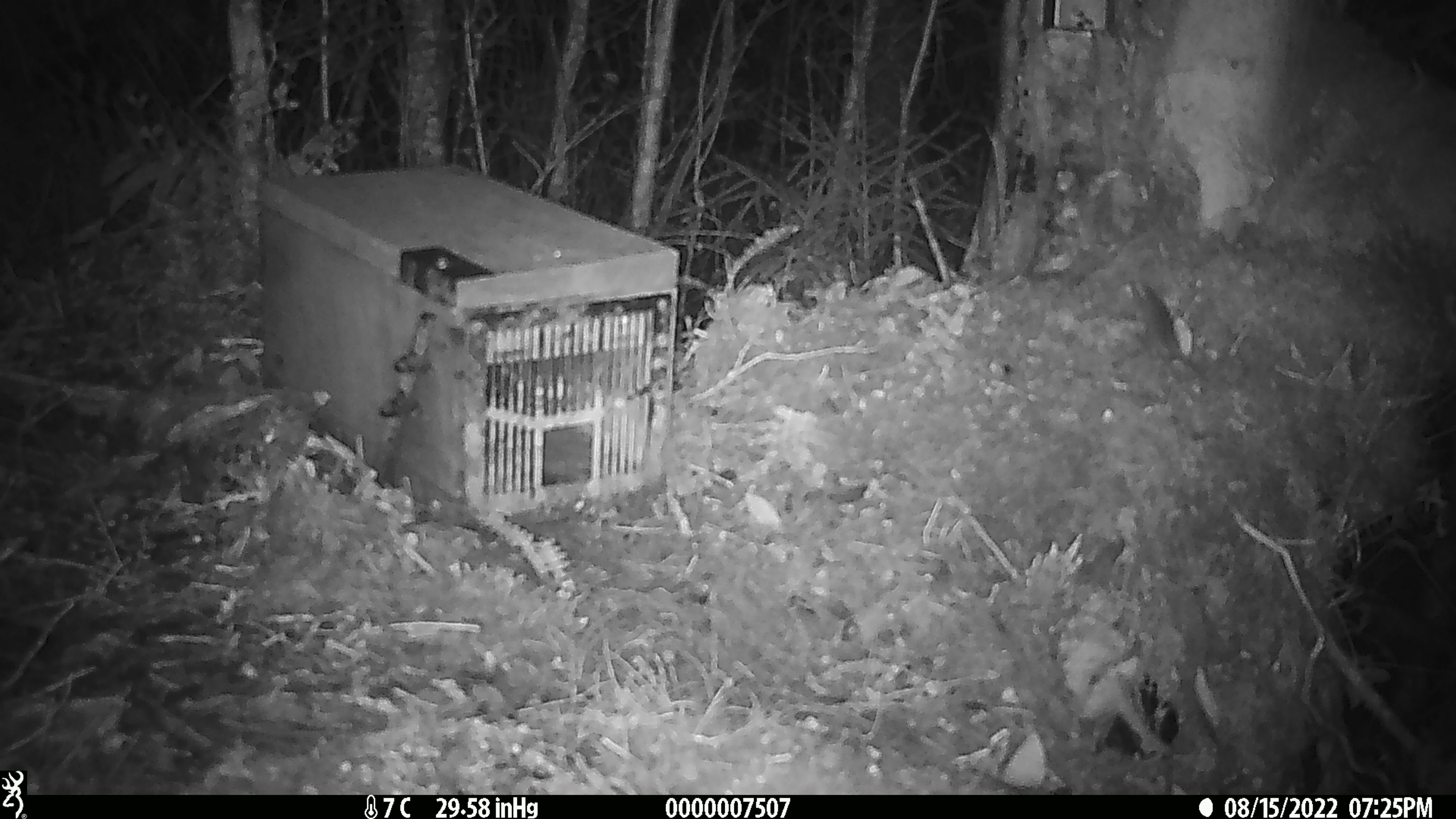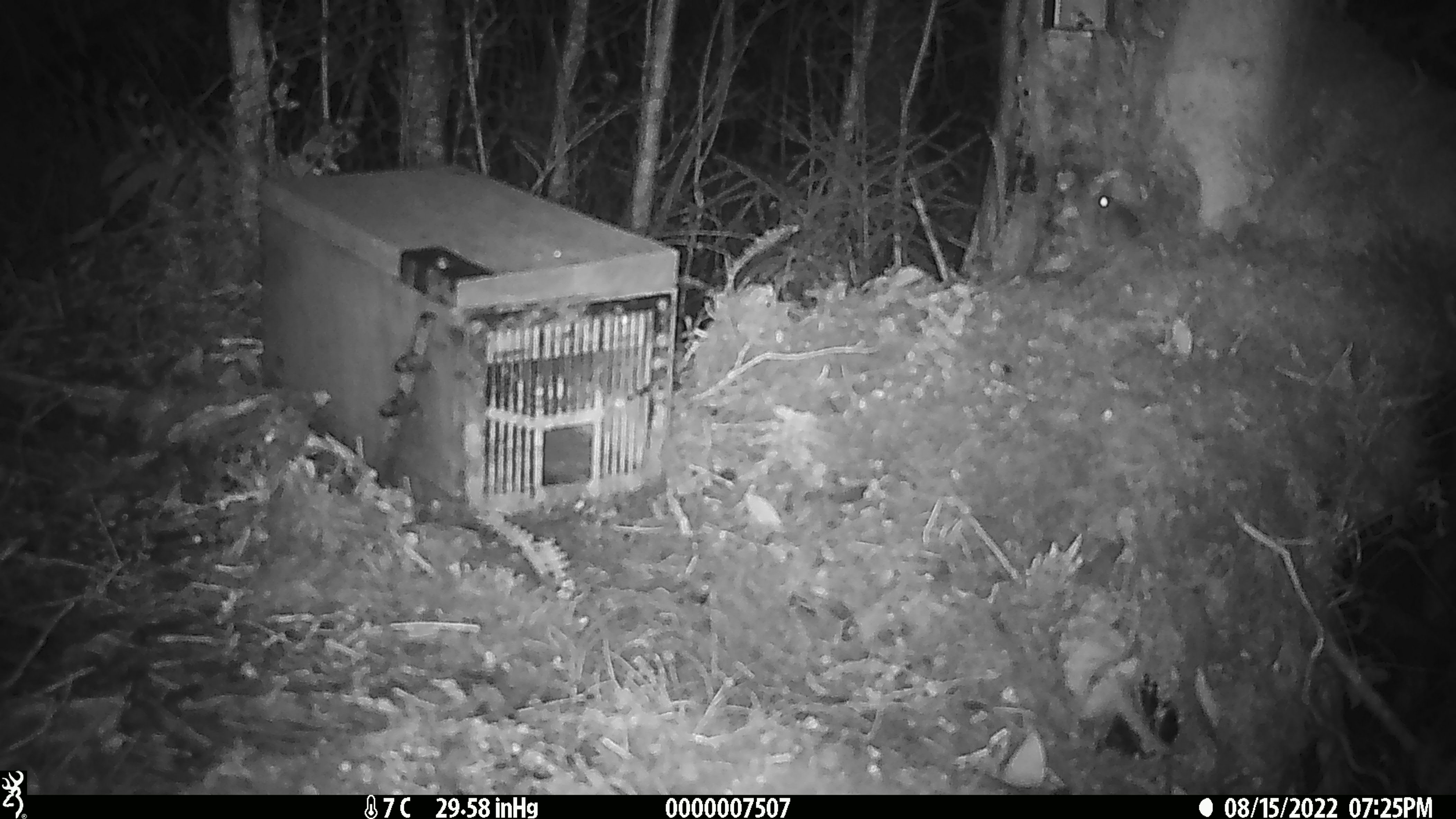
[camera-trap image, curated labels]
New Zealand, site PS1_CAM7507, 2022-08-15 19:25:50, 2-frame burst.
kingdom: Animalia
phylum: Chordata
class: Mammalia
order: Rodentia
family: Muridae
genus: Mus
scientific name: Mus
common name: mouse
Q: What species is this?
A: Mouse (Mus).